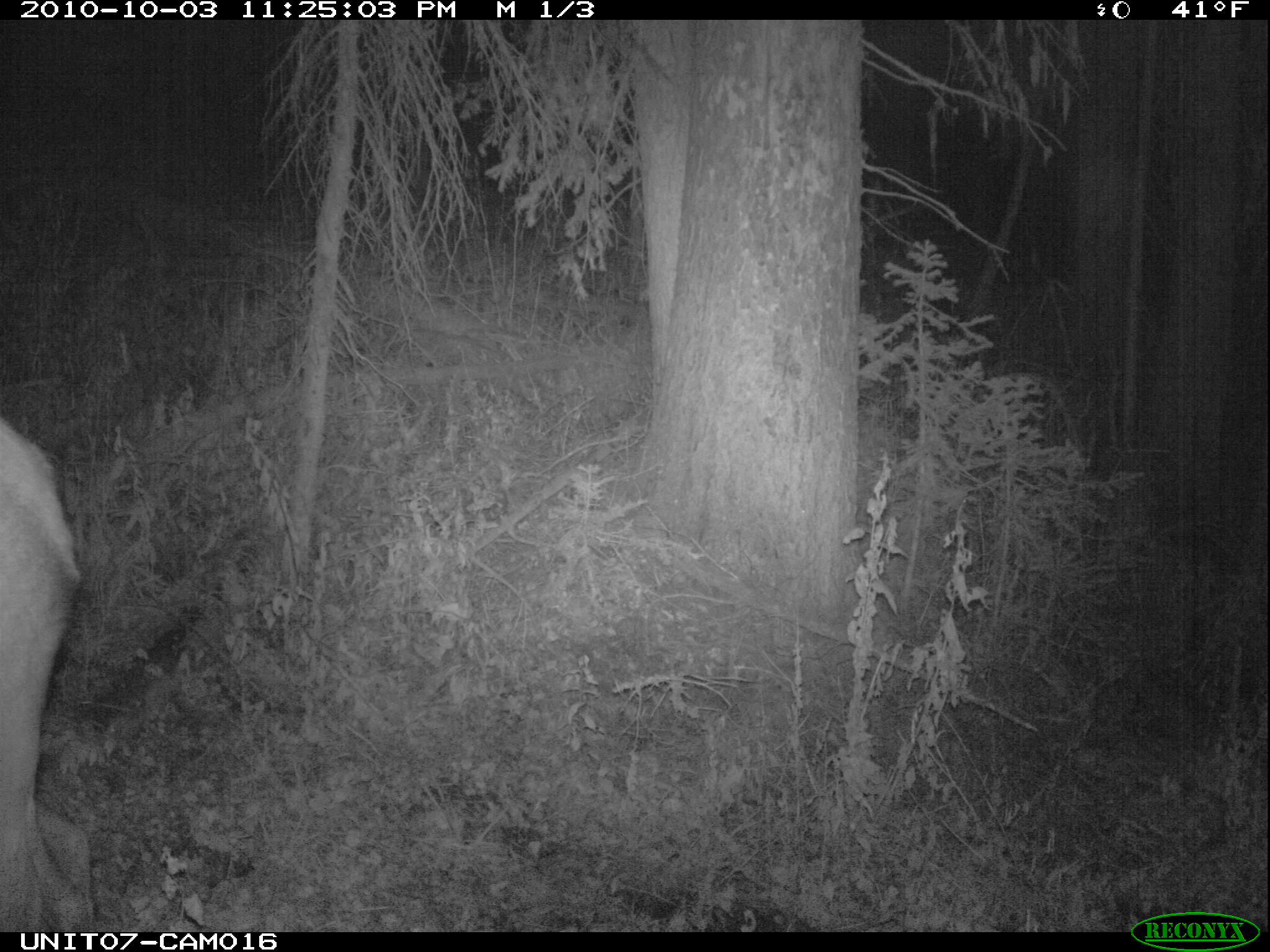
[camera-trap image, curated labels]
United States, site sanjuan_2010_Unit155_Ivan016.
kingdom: Animalia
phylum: Chordata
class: Mammalia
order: Artiodactyla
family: Cervidae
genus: Cervus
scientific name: Cervus elaphus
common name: red deer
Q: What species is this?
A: Cervus elaphus (red deer).